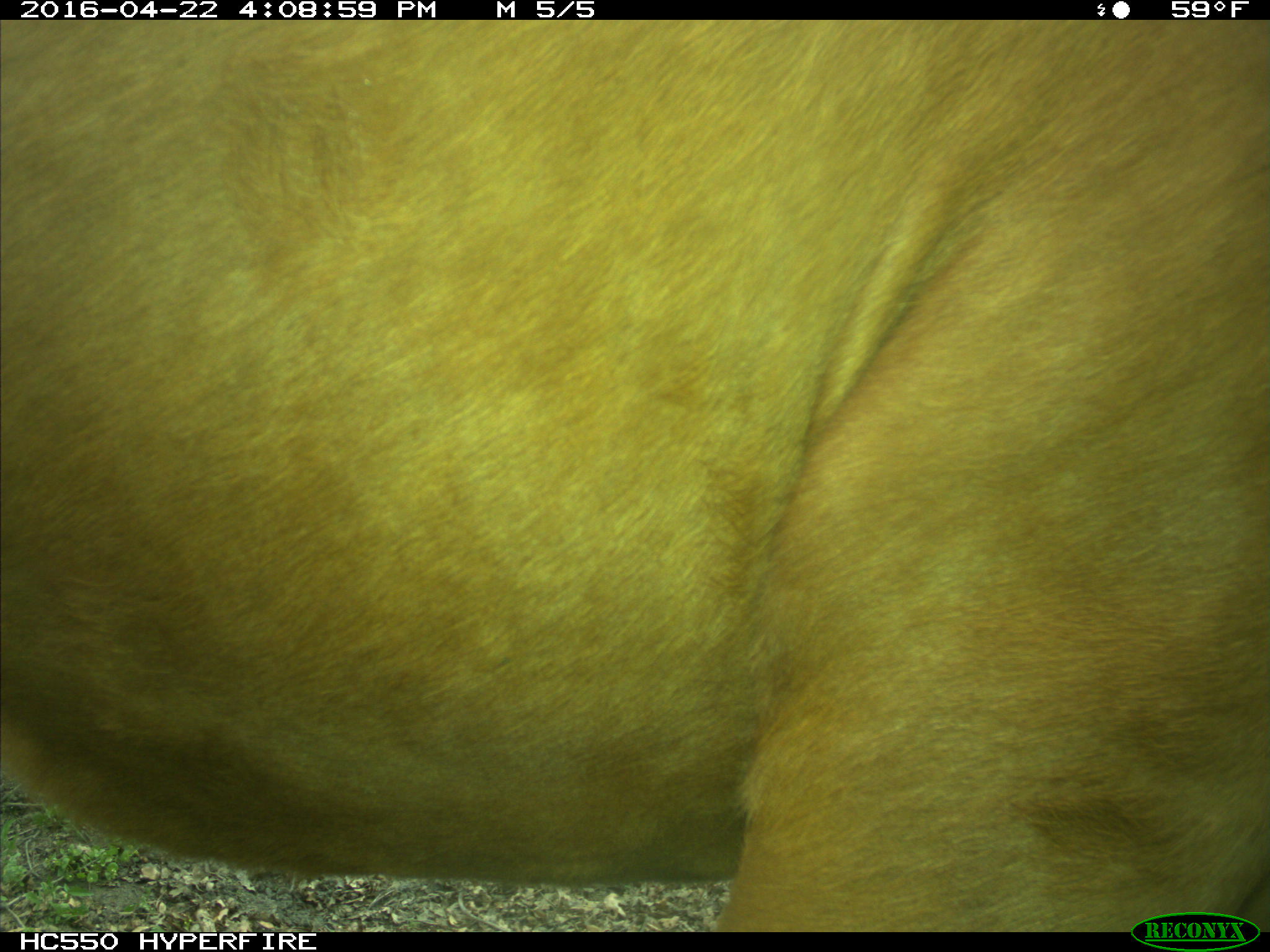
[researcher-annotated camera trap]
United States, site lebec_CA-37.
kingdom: Animalia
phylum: Chordata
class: Mammalia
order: Artiodactyla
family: Bovidae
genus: Bos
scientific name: Bos taurus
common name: domestic cow